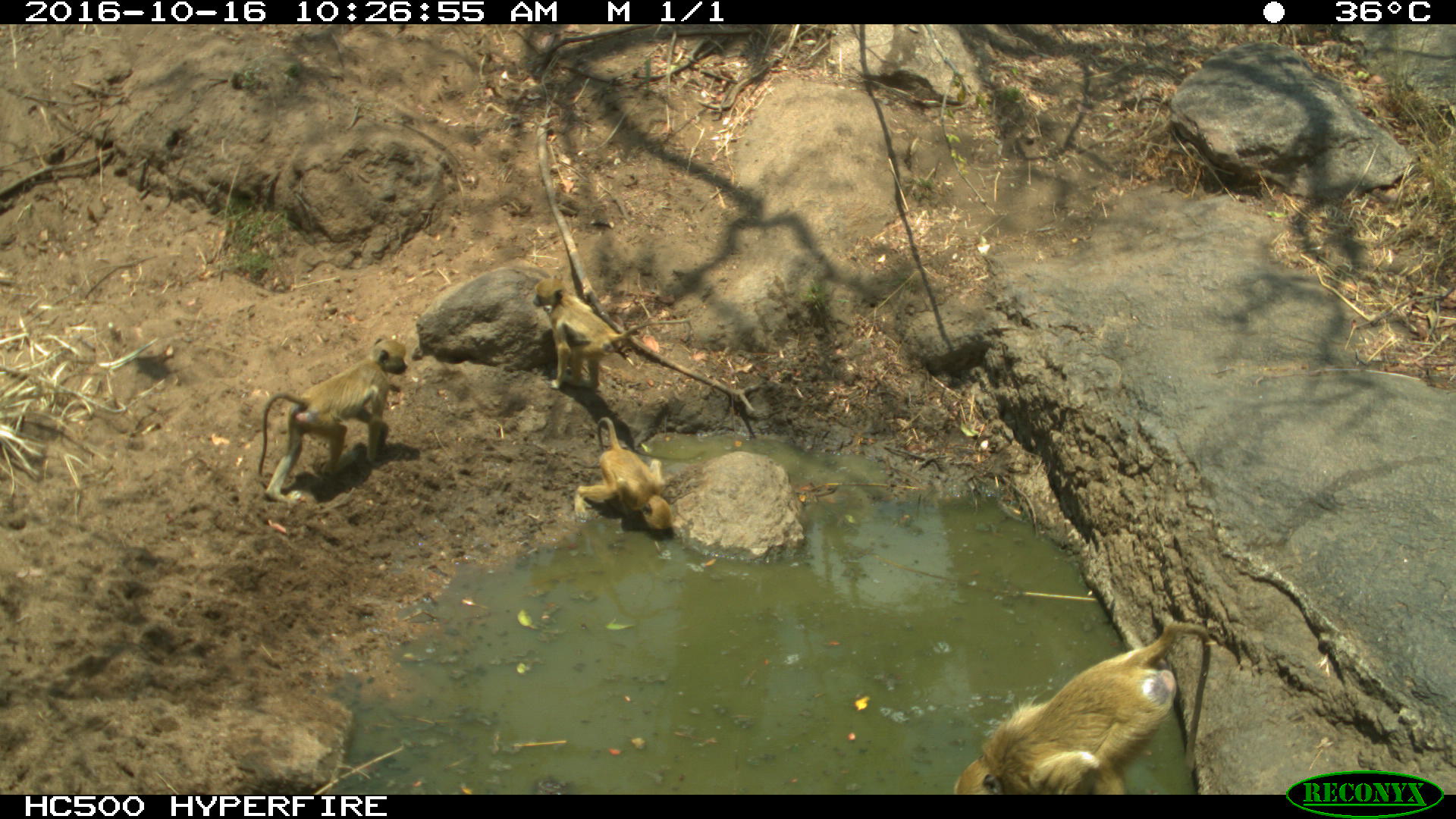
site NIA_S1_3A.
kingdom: Animalia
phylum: Chordata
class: Mammalia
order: Primates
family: Cercopithecidae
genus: Papio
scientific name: Papio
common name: baboon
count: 4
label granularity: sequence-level